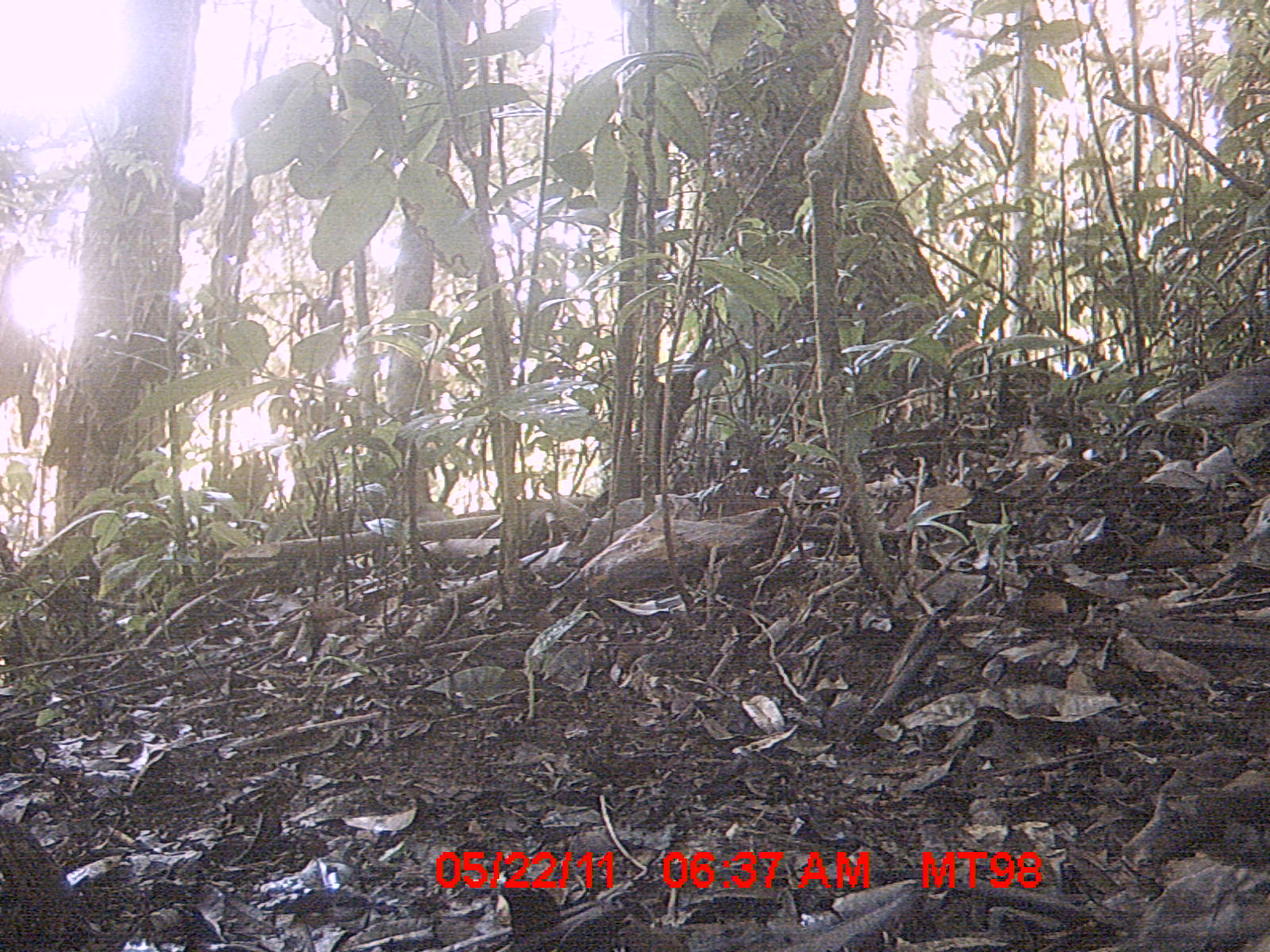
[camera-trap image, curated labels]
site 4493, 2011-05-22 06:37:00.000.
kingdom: Animalia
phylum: Chordata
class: Aves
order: Cuculiformes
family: Cuculidae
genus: Coua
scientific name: Coua serriana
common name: red-breasted coua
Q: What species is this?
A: Coua serriana (red-breasted coua).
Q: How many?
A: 1.